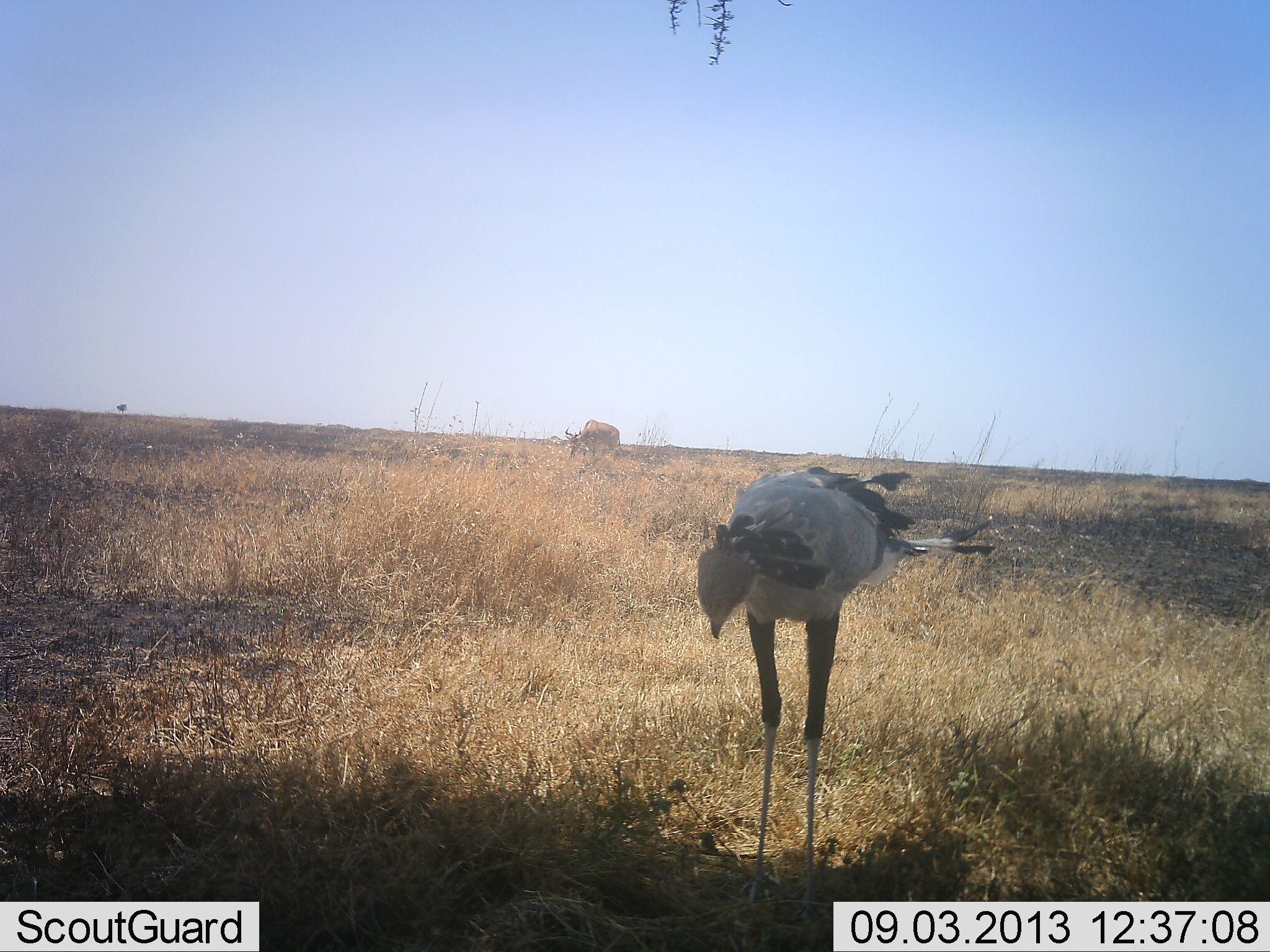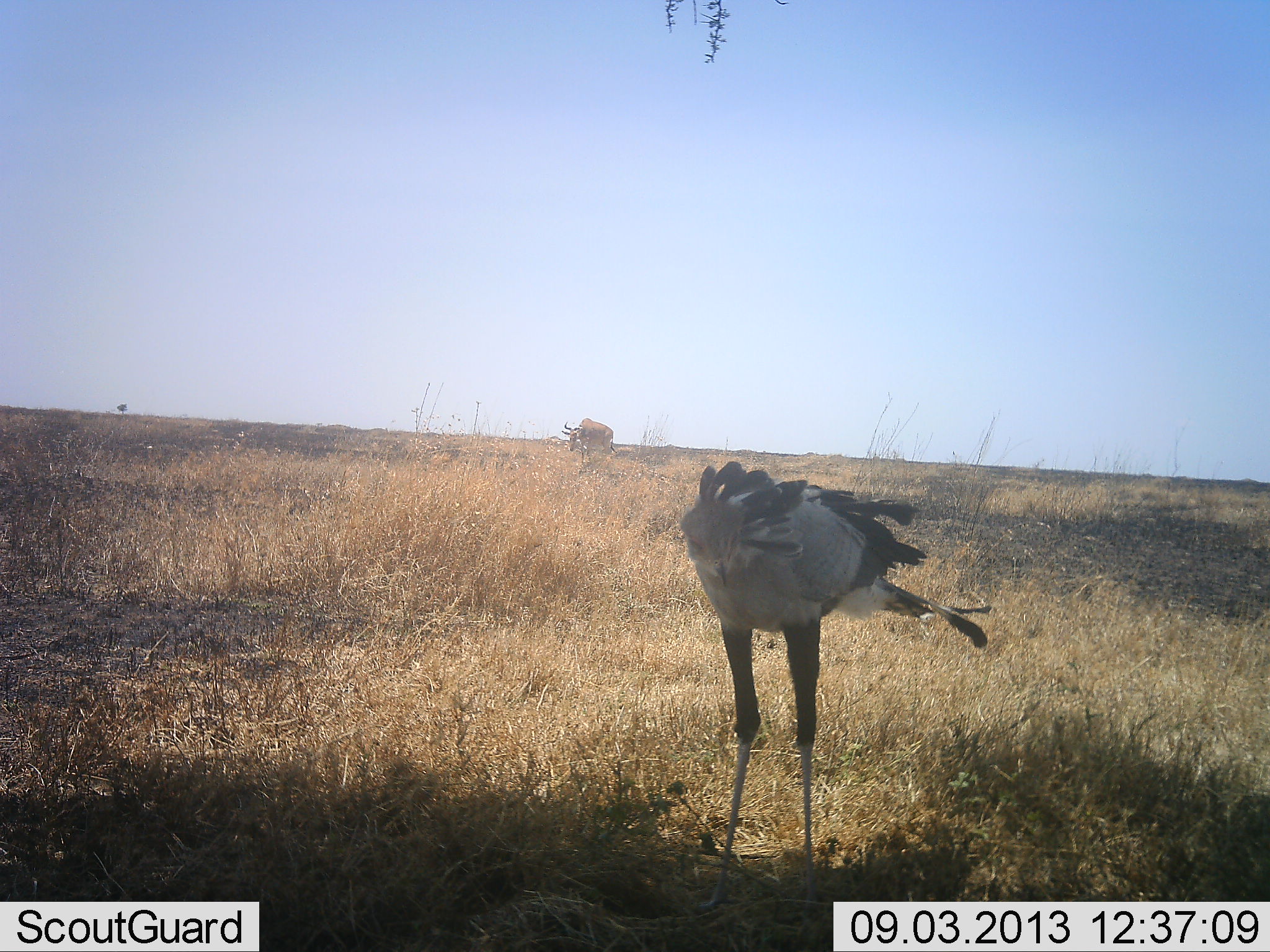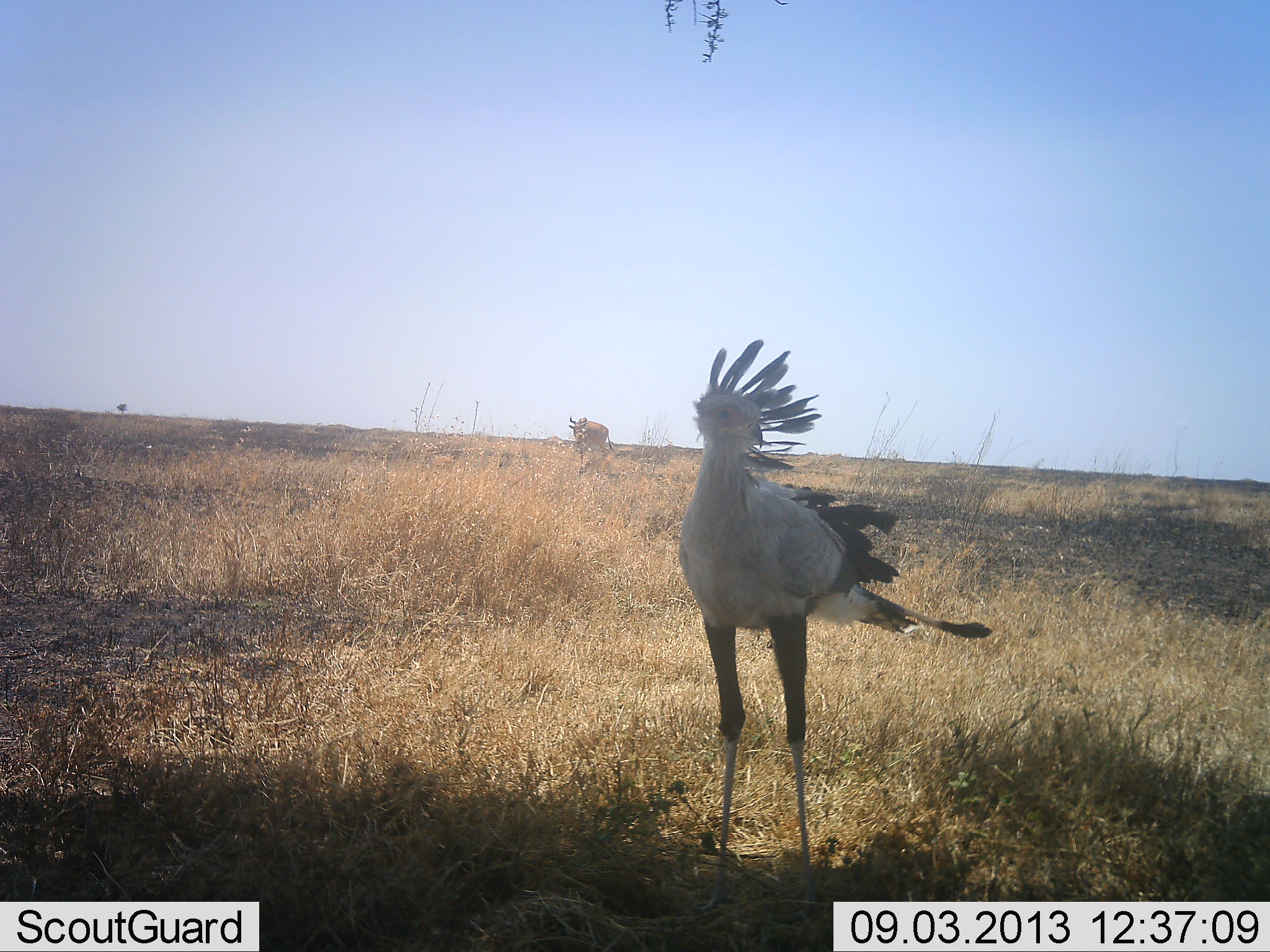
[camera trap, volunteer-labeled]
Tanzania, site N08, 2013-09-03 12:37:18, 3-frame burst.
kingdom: Animalia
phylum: Chordata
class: Mammalia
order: Artiodactyla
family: Bovidae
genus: Alcelaphus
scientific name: Alcelaphus buselaphus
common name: hartebeest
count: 1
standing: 73%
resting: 0%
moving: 27%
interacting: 0%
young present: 0%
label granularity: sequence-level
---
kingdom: Animalia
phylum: Chordata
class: Aves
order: Accipitriformes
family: Sagittariidae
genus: Sagittarius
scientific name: Sagittarius serpentarius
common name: secretary bird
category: secretarybird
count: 1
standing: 85%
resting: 0%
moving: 12%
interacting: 0%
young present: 0%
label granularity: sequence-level